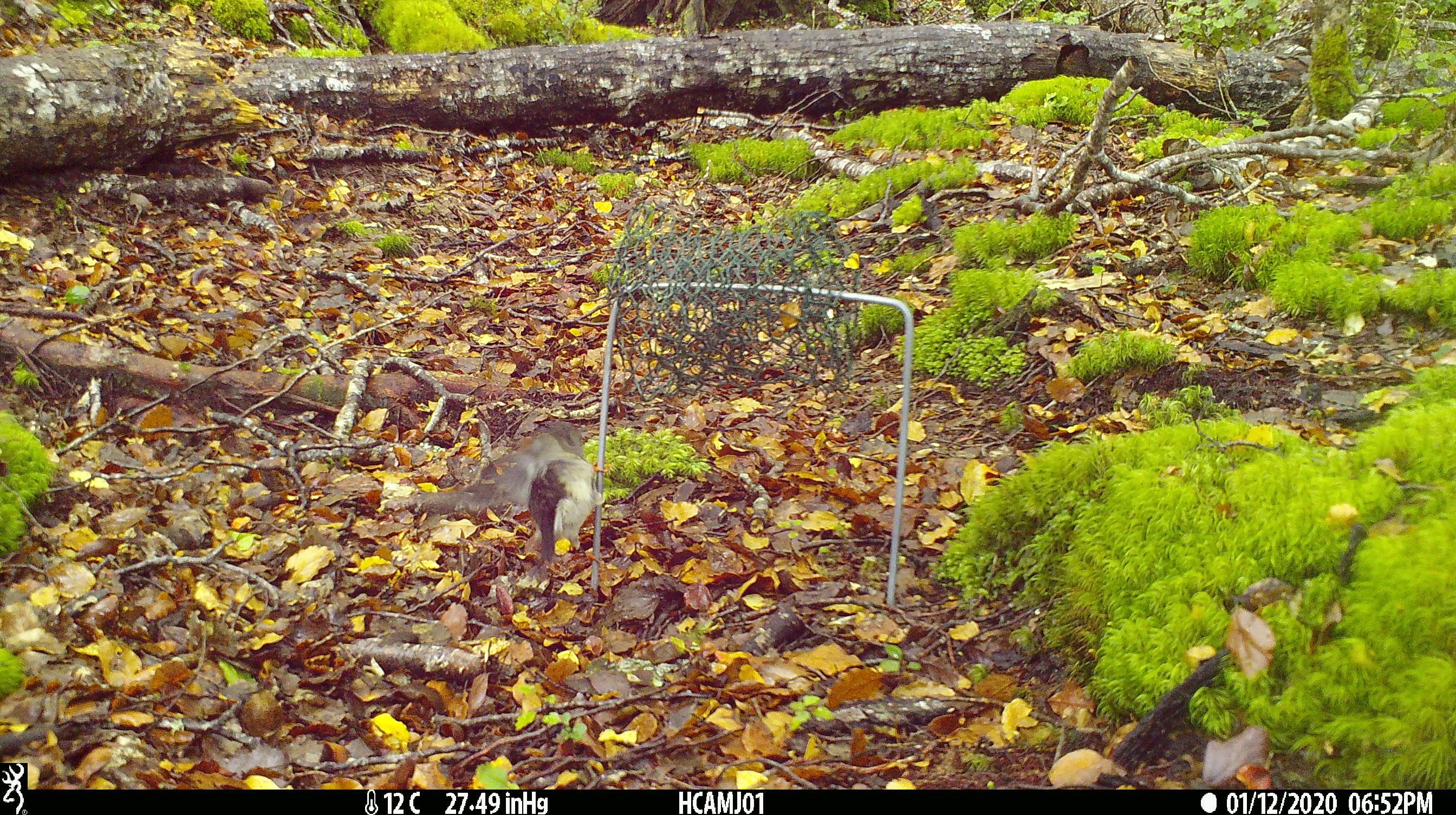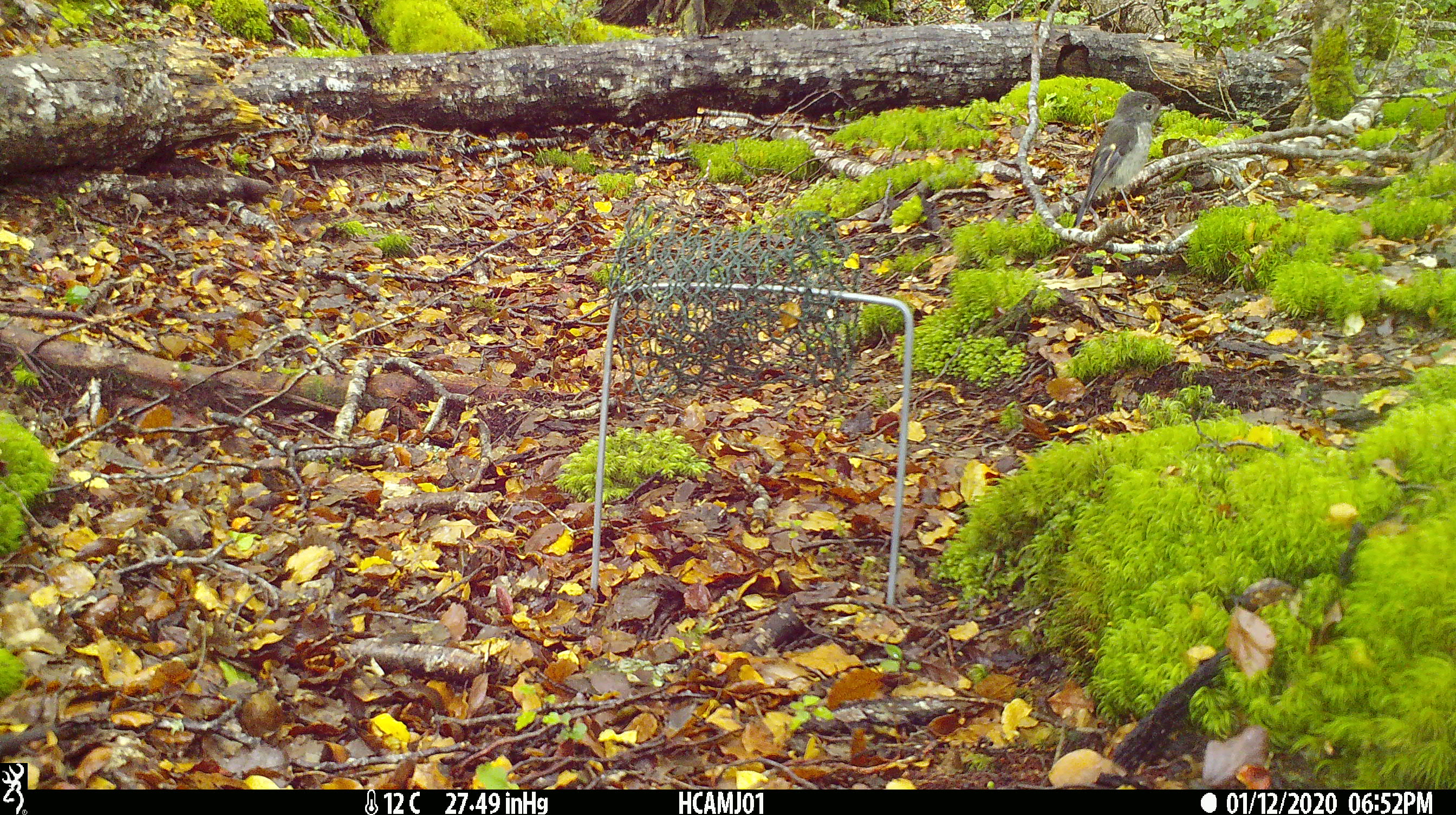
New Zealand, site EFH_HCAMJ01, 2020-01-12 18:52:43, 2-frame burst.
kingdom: Animalia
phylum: Chordata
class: Aves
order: Passeriformes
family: Petroicidae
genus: Petroica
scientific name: Petroica macrocephala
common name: tomtit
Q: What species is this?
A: Tomtit (Petroica macrocephala).